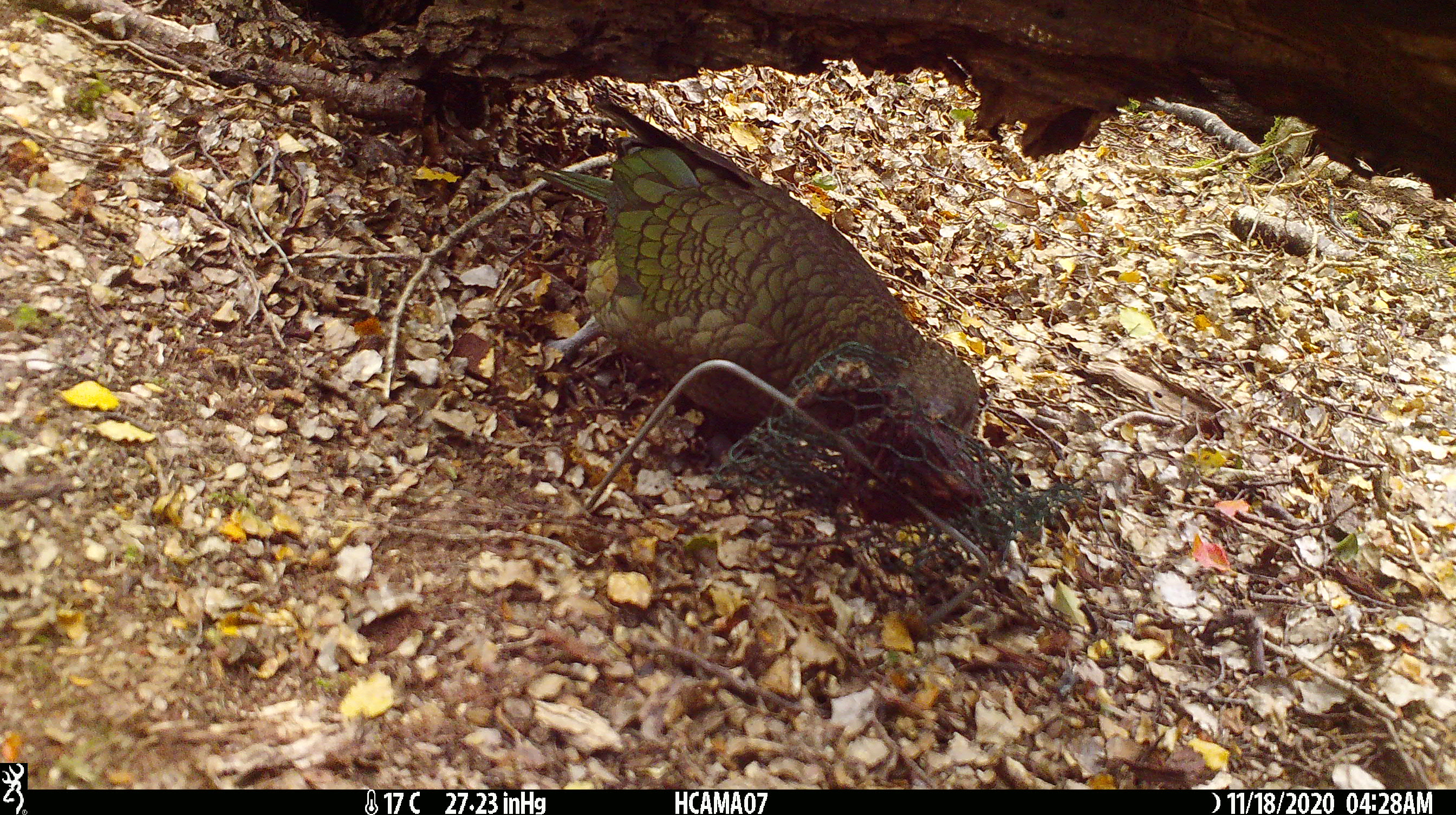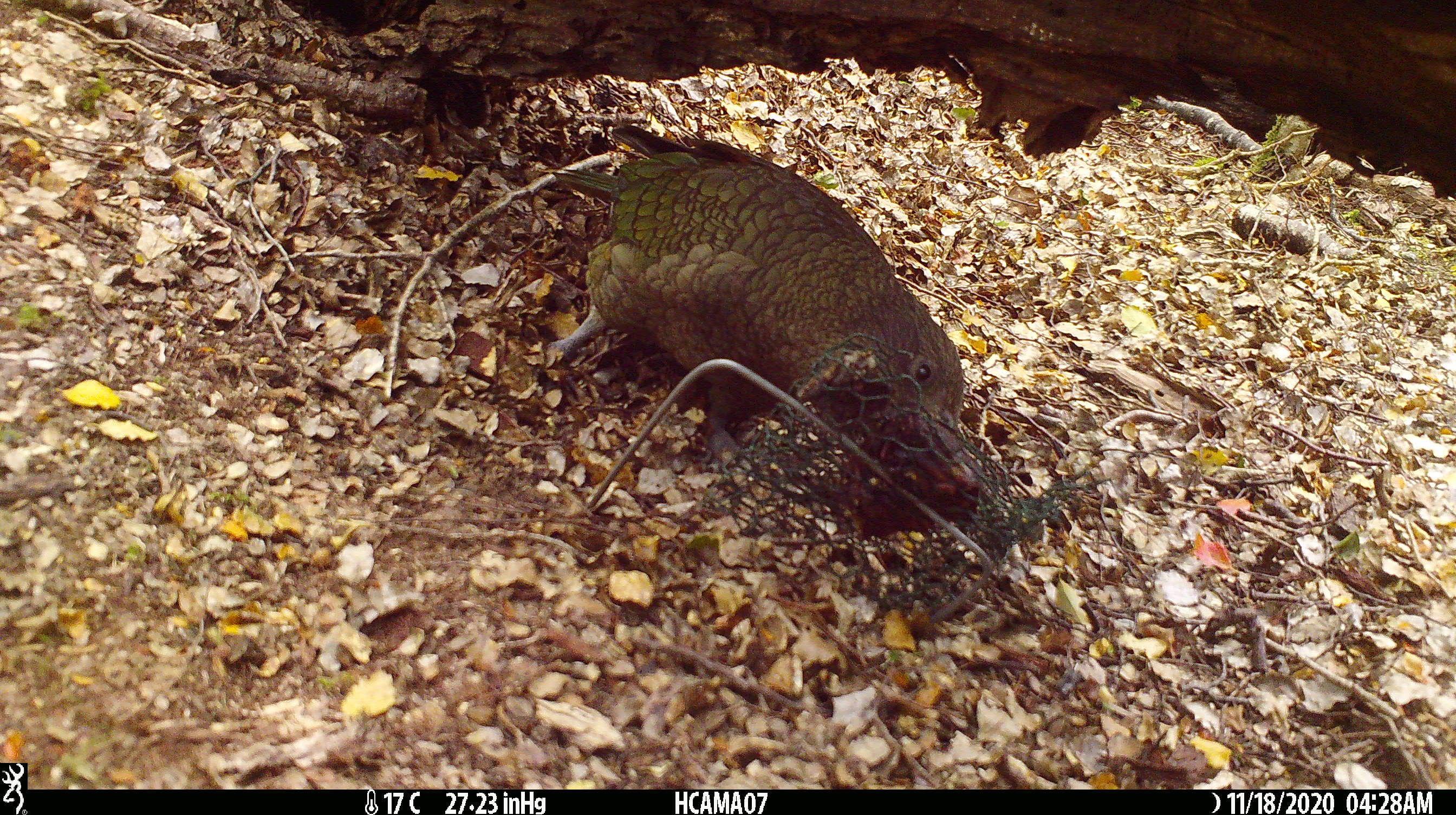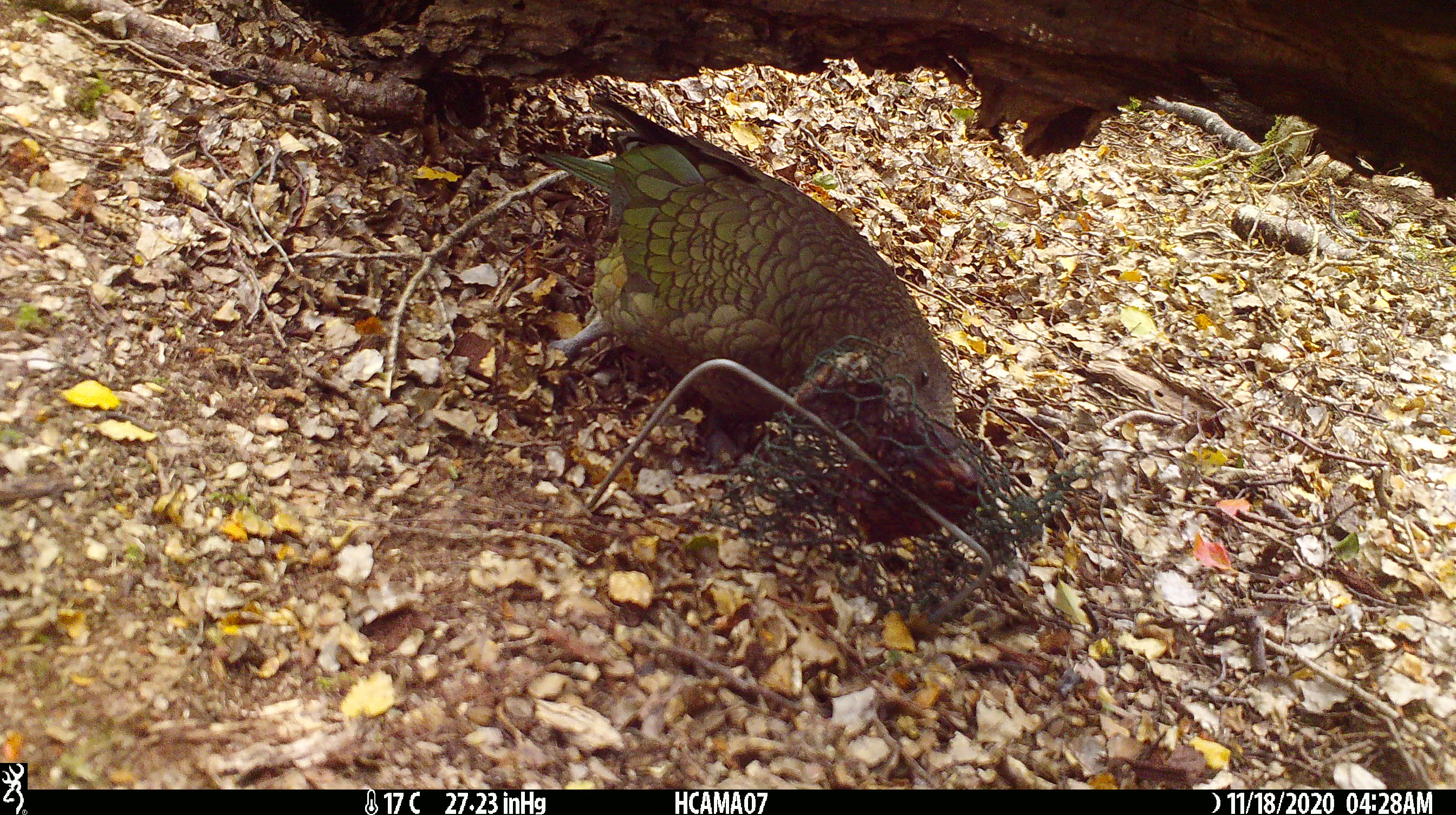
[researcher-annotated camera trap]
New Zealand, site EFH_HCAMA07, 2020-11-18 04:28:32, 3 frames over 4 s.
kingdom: Animalia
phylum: Chordata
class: Aves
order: Psittaciformes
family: Strigopidae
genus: Nestor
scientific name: Nestor notabilis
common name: kea